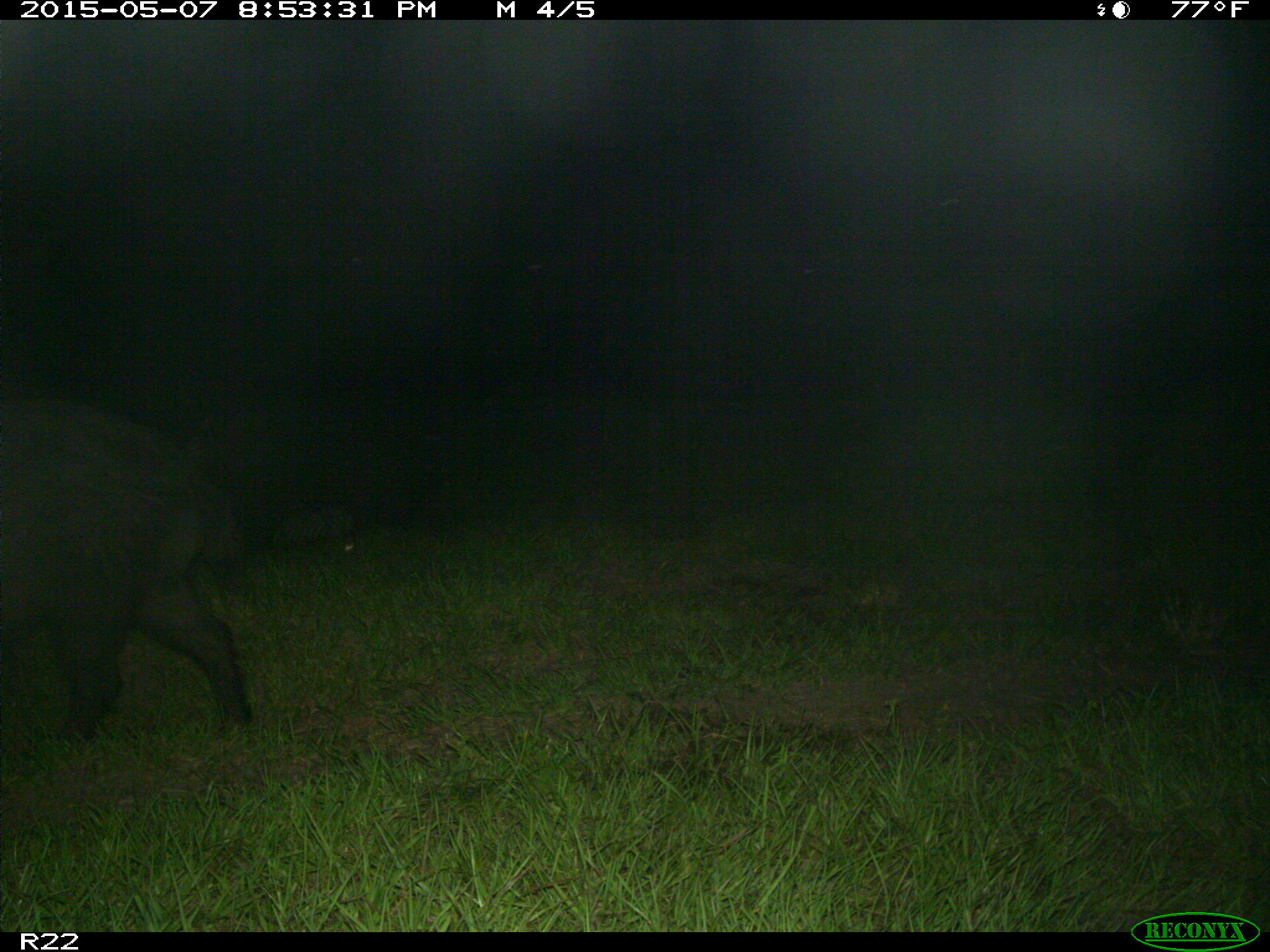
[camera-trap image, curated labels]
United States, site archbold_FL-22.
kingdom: Animalia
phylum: Chordata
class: Mammalia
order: Artiodactyla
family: Bovidae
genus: Bos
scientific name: Bos taurus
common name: domestic cow